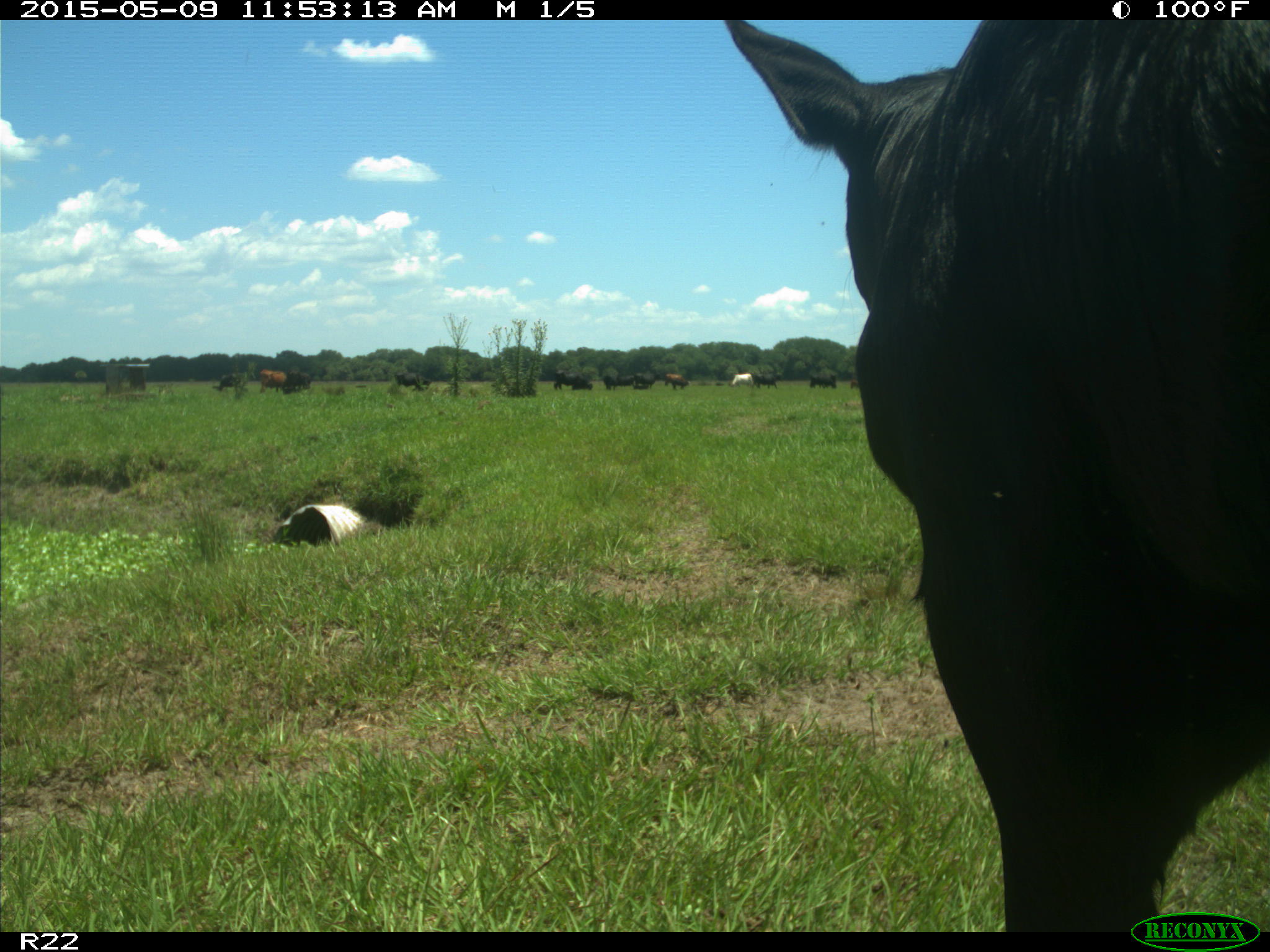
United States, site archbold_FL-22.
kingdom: Animalia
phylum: Chordata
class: Mammalia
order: Artiodactyla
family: Bovidae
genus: Bos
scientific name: Bos taurus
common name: domestic cow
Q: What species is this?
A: Bos taurus (domestic cow).